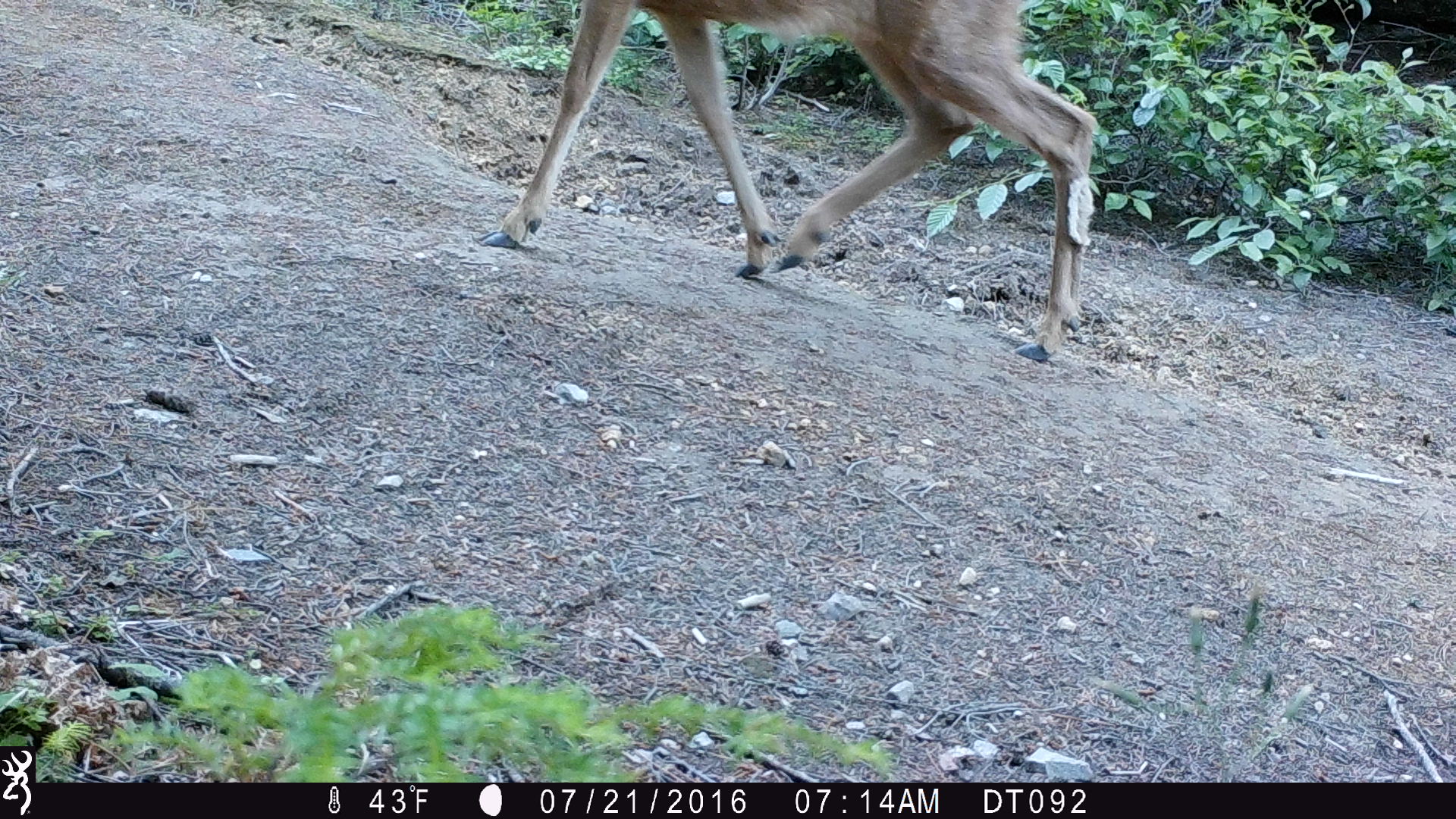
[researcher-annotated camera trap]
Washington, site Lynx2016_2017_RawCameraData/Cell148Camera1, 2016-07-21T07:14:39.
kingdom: Animalia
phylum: Chordata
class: Mammalia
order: Artiodactyla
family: Cervidae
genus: Odocoileus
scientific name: Odocoileus hemionus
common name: mule deer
Odocoileus hemionus (mule deer). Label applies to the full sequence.